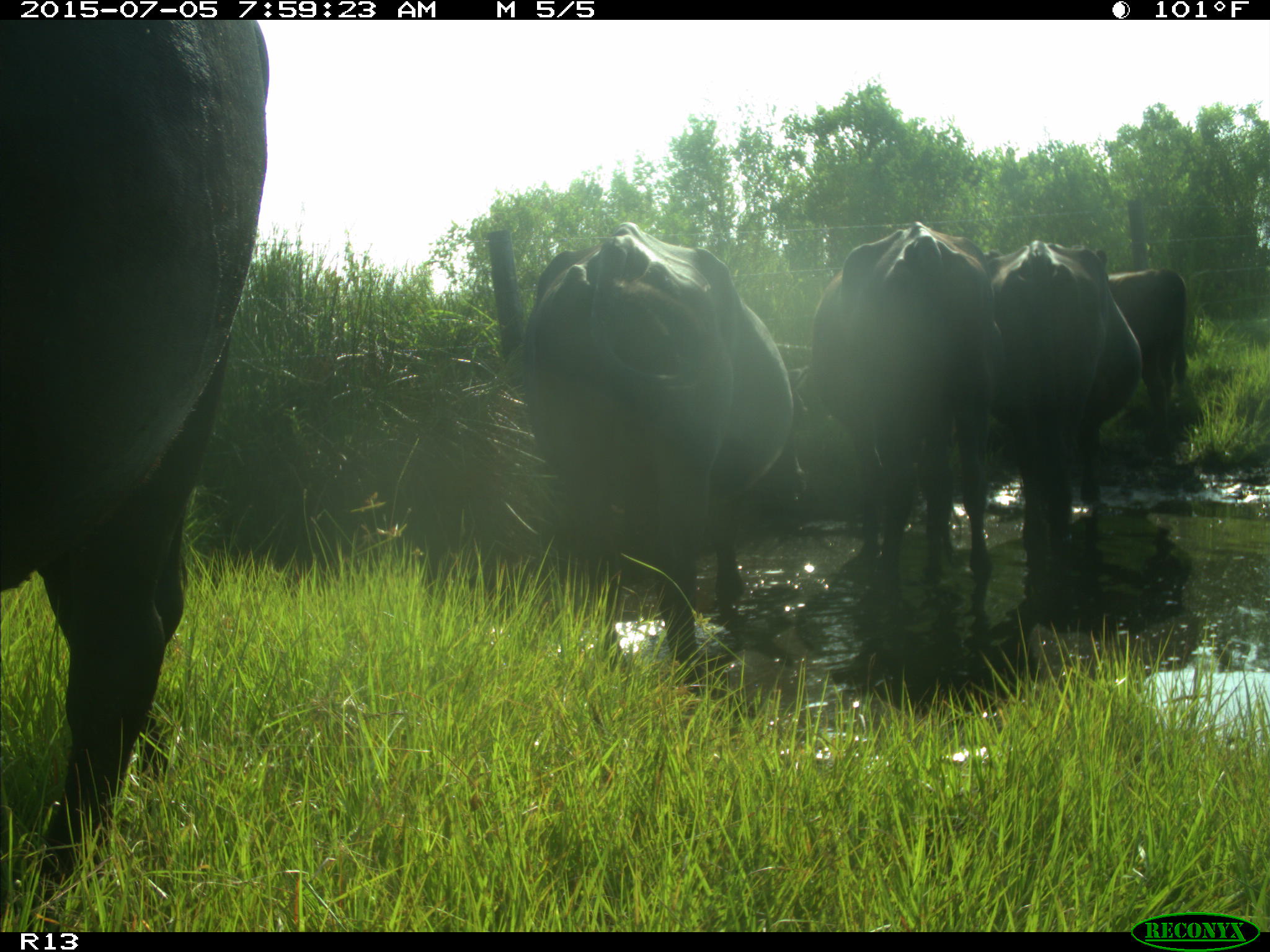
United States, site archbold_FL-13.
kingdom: Animalia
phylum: Chordata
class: Mammalia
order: Artiodactyla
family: Bovidae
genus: Bos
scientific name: Bos taurus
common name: domestic cow